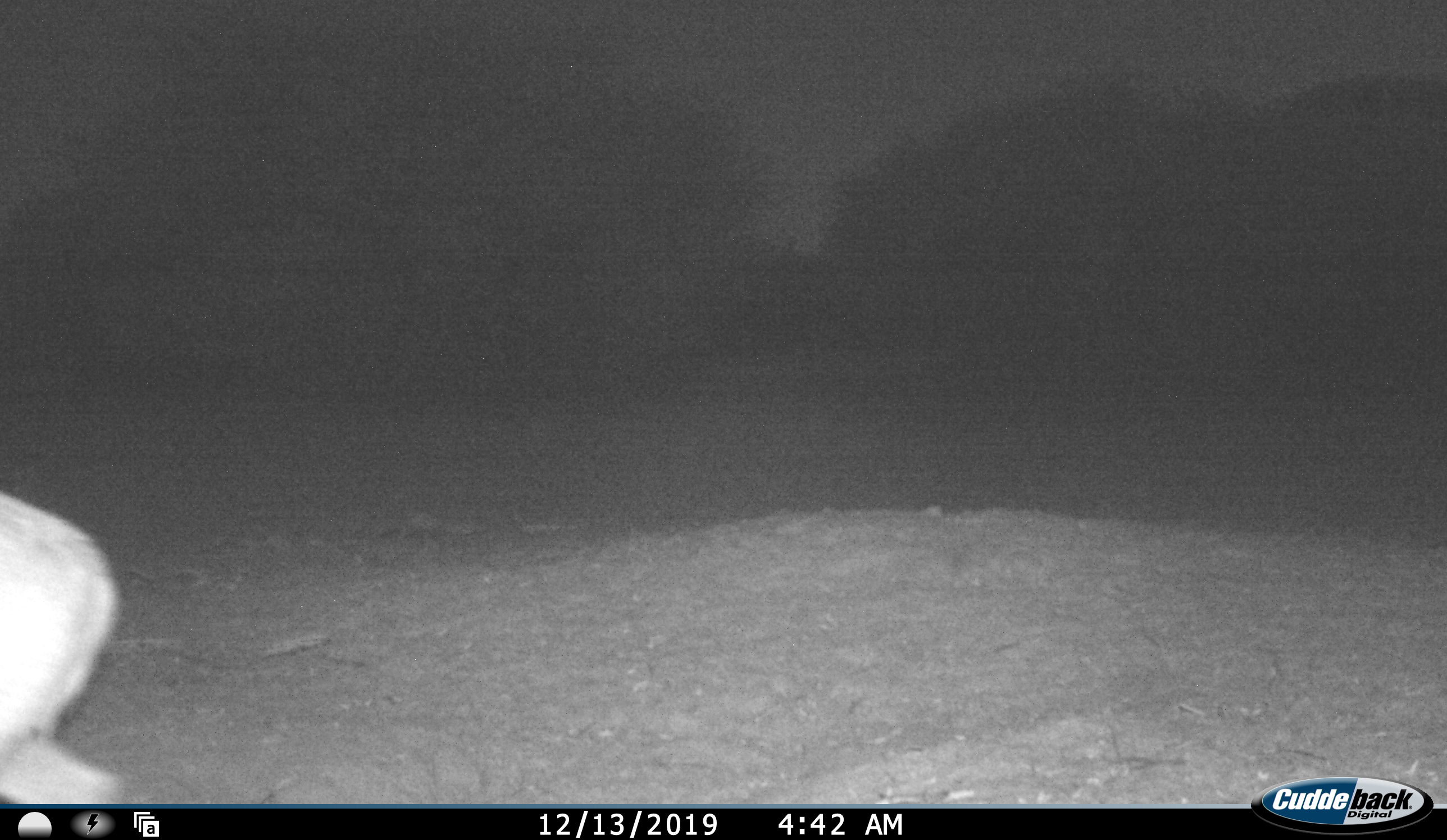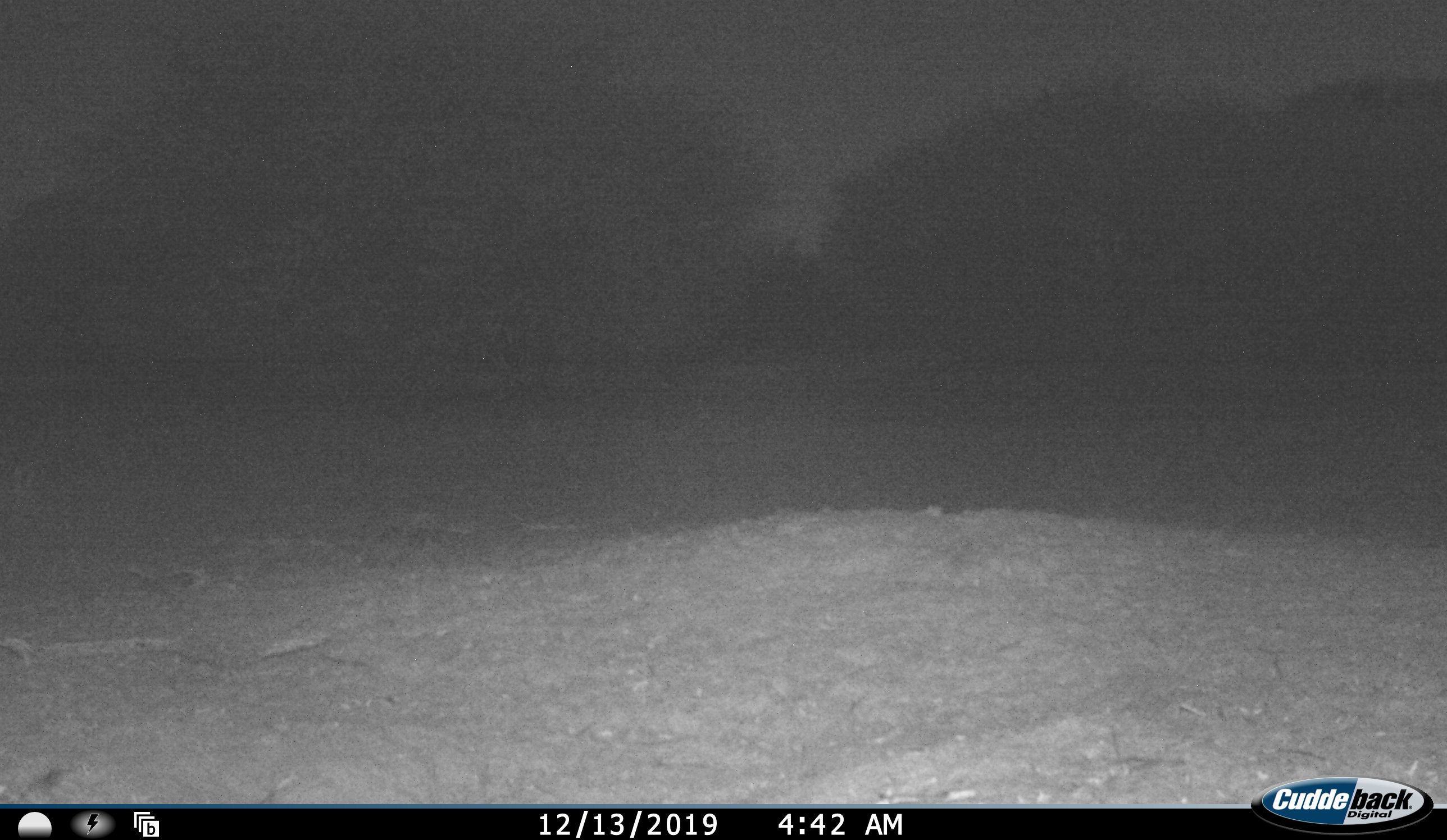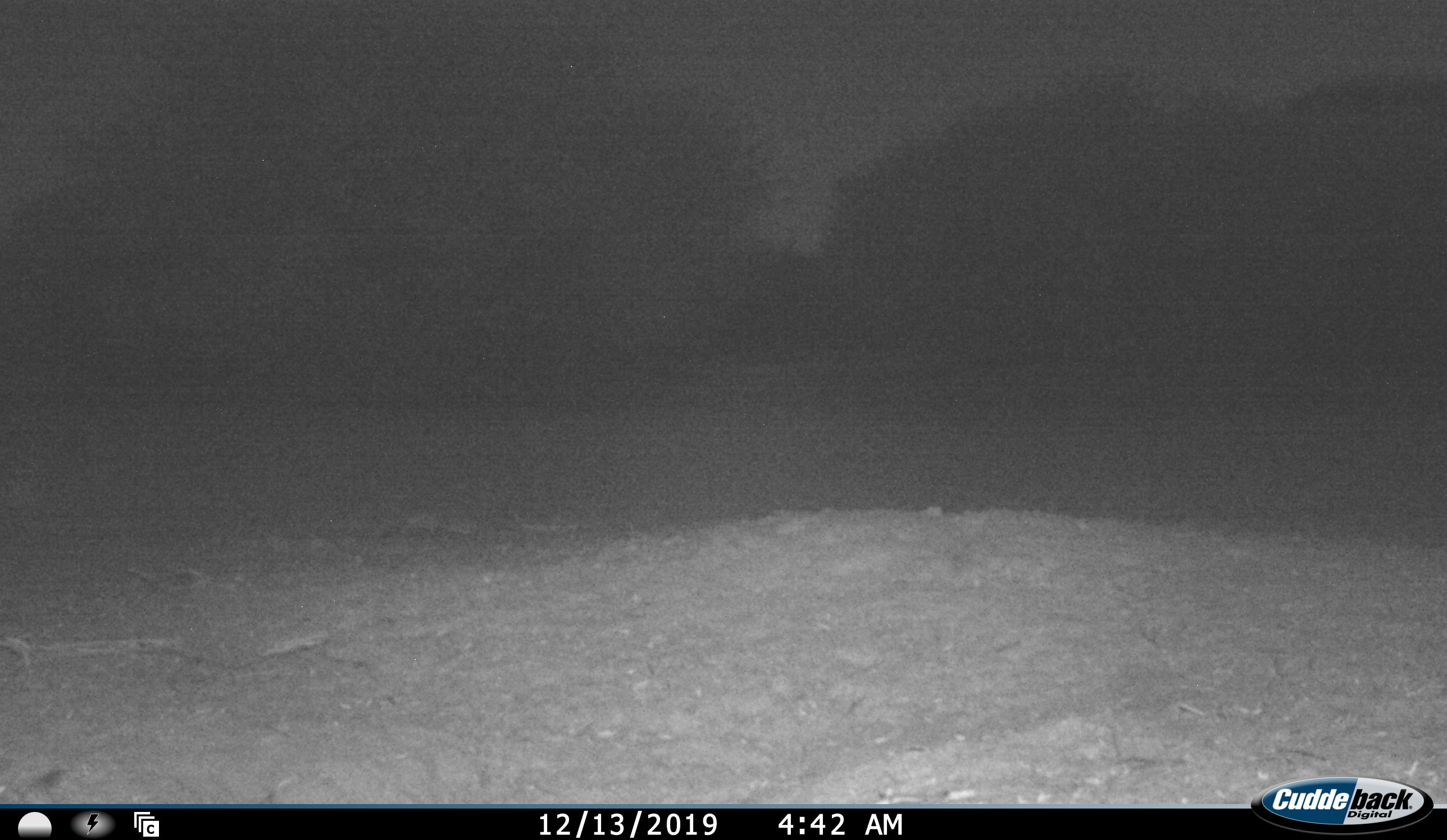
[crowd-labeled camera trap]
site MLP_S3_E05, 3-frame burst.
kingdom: Animalia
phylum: Chordata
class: Mammalia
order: Artiodactyla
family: Bovidae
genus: Raphicerus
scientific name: Raphicerus campestris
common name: steenbok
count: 1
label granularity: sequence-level